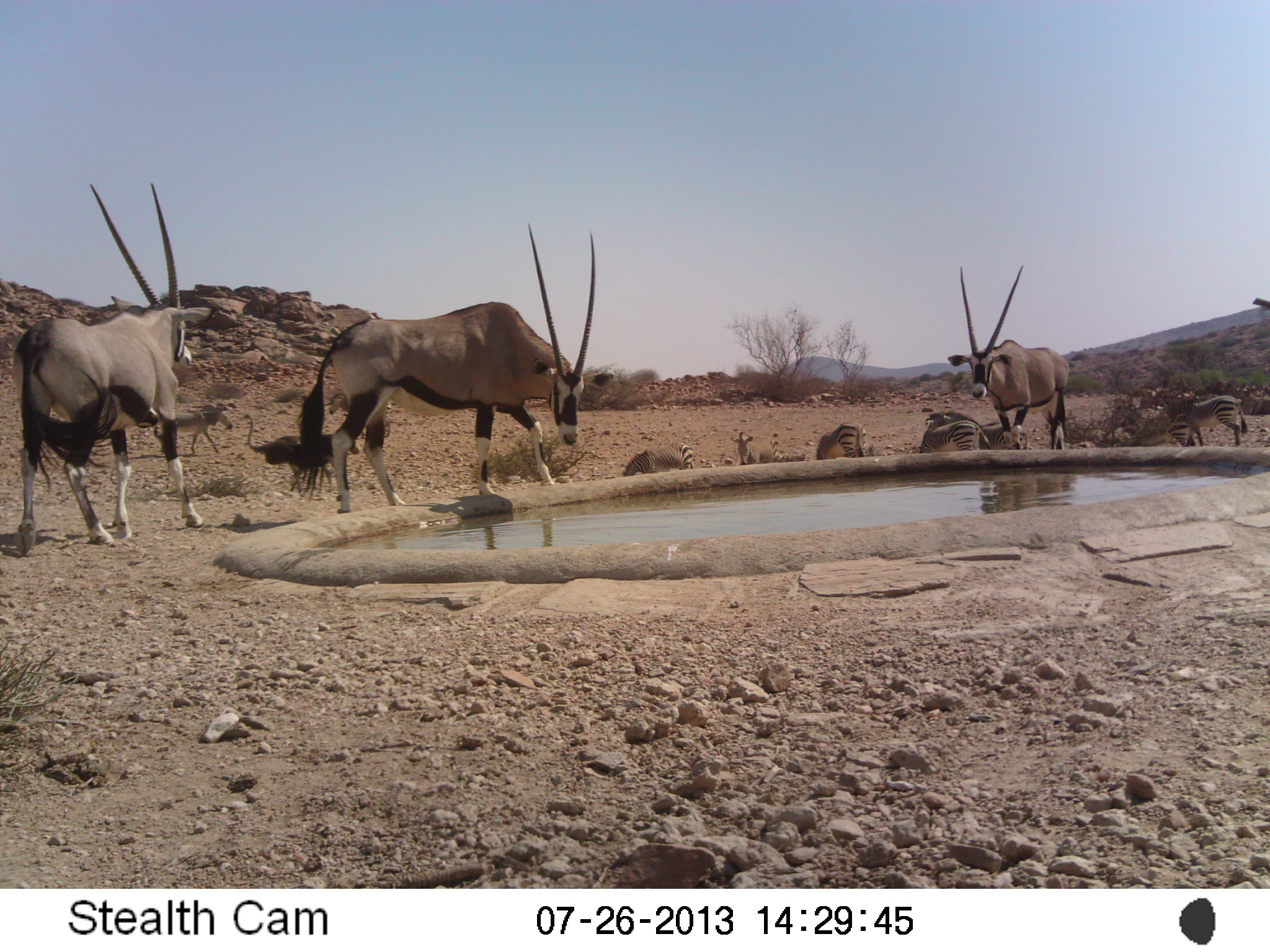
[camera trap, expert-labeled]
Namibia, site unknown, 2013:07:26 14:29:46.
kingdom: Animalia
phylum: Chordata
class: Mammalia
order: Artiodactyla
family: Bovidae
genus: Oryx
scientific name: Oryx gazella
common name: gemsbok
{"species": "Oryx gazella (gemsbok)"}